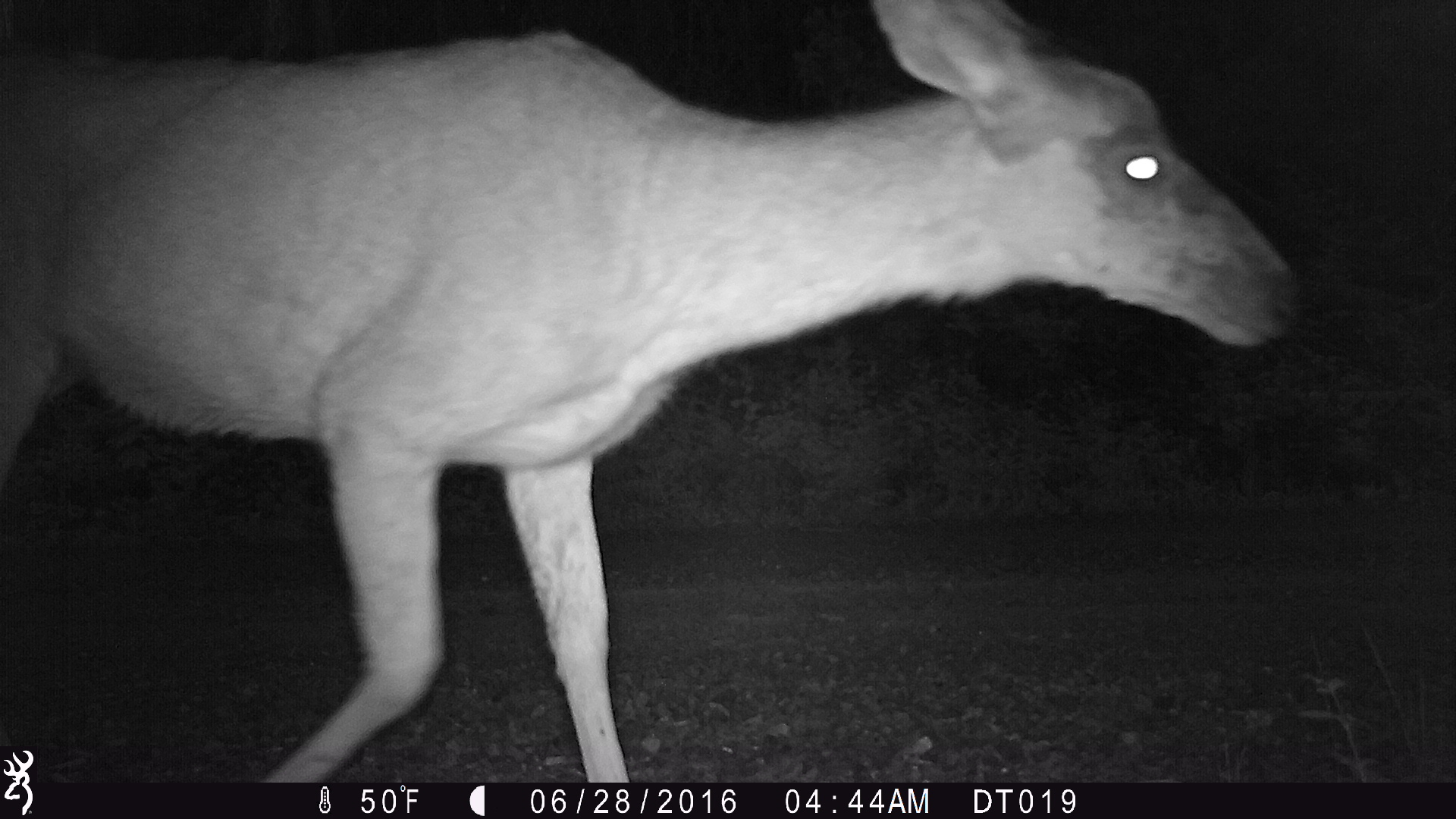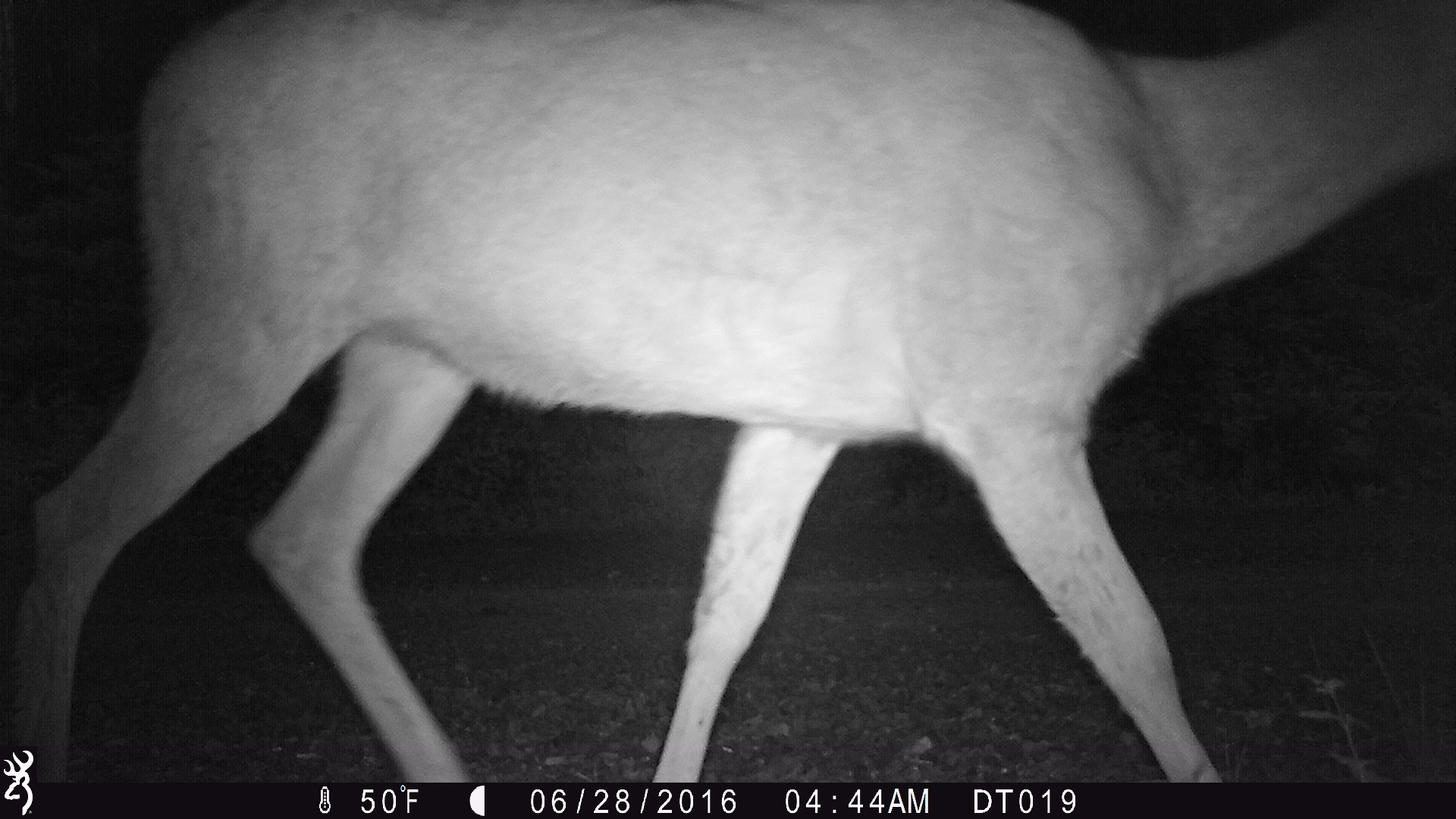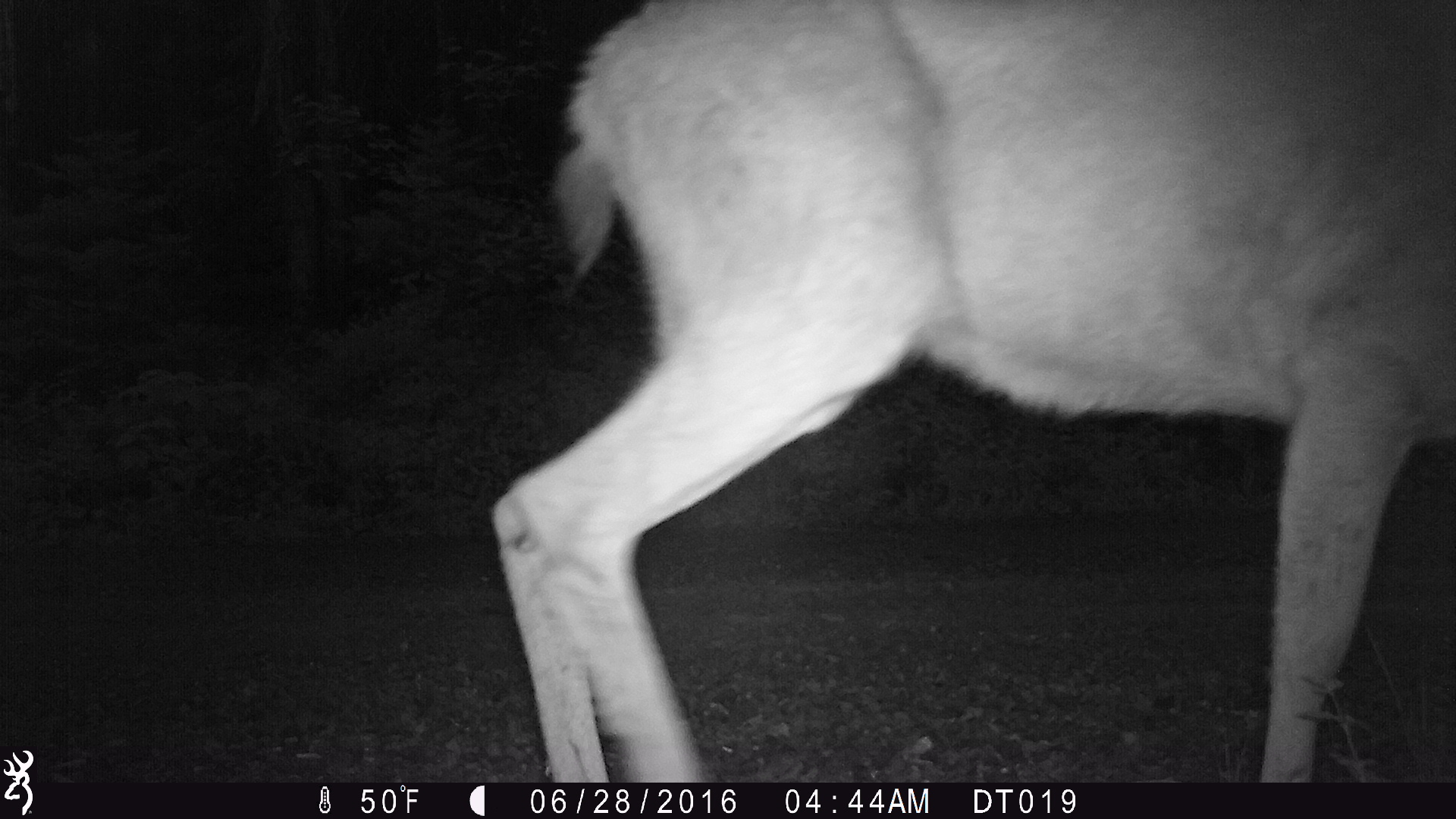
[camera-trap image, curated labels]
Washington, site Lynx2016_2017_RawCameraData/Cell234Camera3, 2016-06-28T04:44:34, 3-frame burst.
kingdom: Animalia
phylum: Chordata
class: Mammalia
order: Artiodactyla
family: Cervidae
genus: Odocoileus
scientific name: Odocoileus hemionus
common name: mule deer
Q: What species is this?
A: Odocoileus hemionus (mule deer).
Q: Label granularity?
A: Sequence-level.